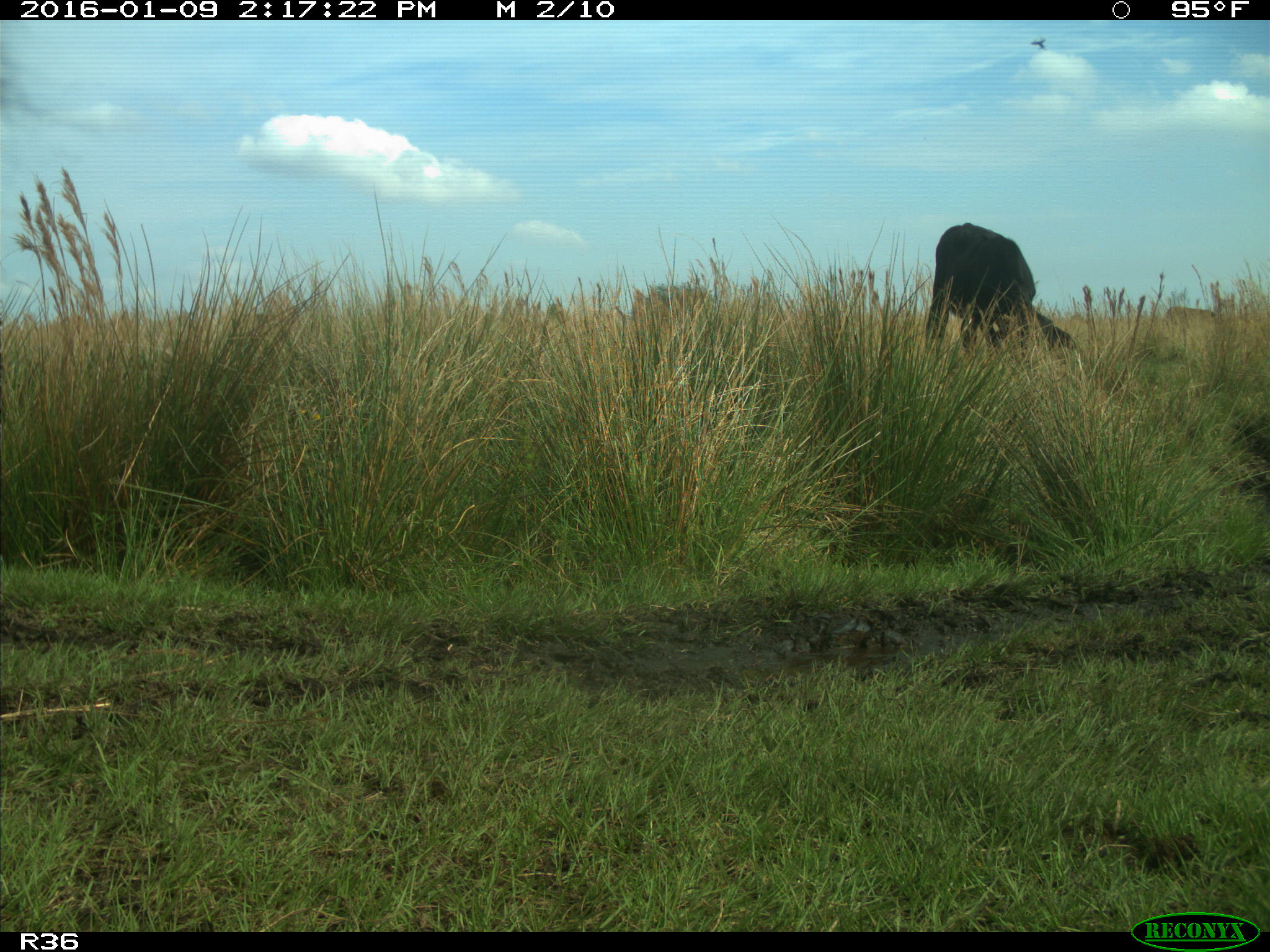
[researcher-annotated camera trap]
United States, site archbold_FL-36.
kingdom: Animalia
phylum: Chordata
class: Mammalia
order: Artiodactyla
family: Bovidae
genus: Bos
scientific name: Bos taurus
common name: domestic cow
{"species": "Bos taurus (domestic cow)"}